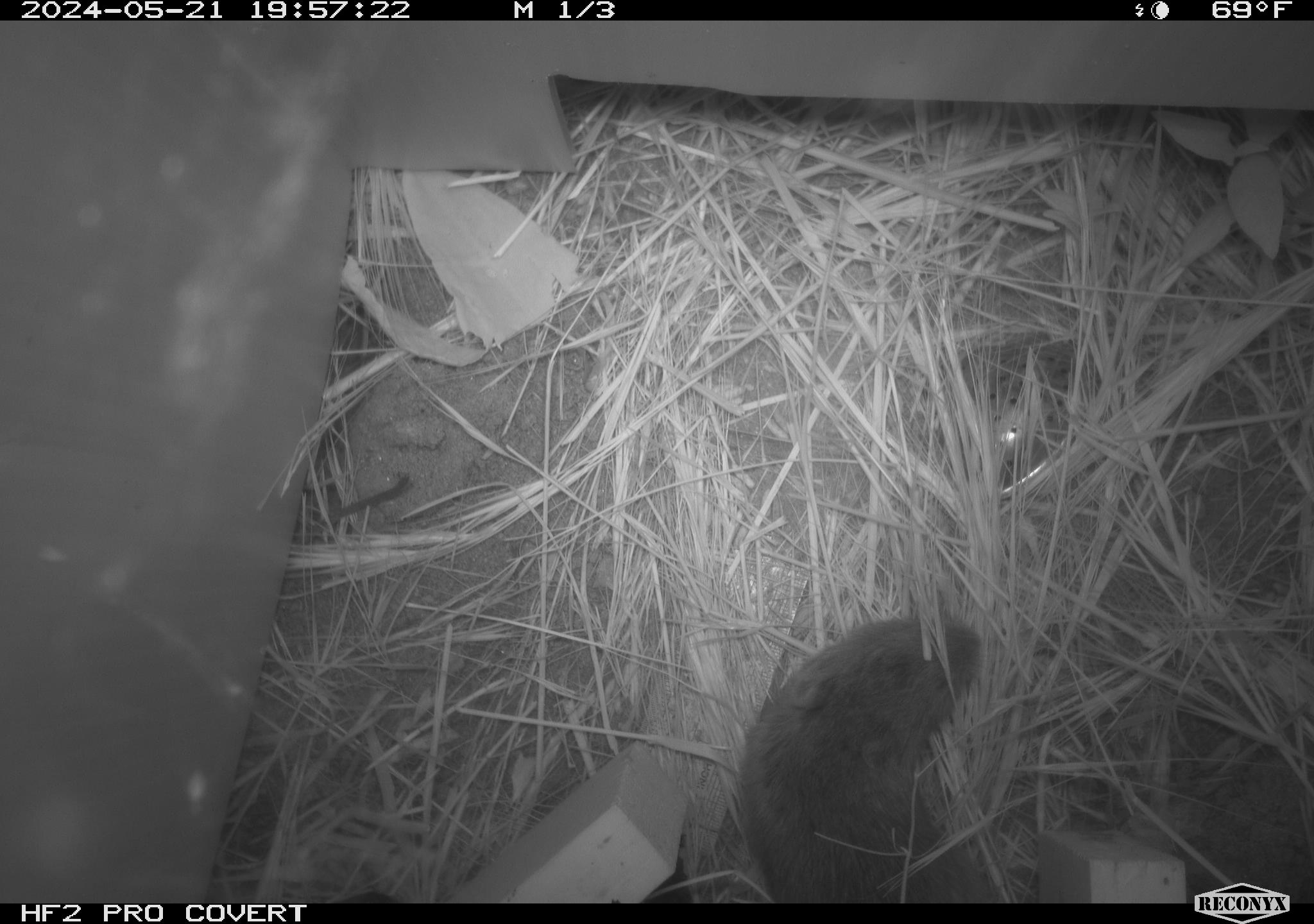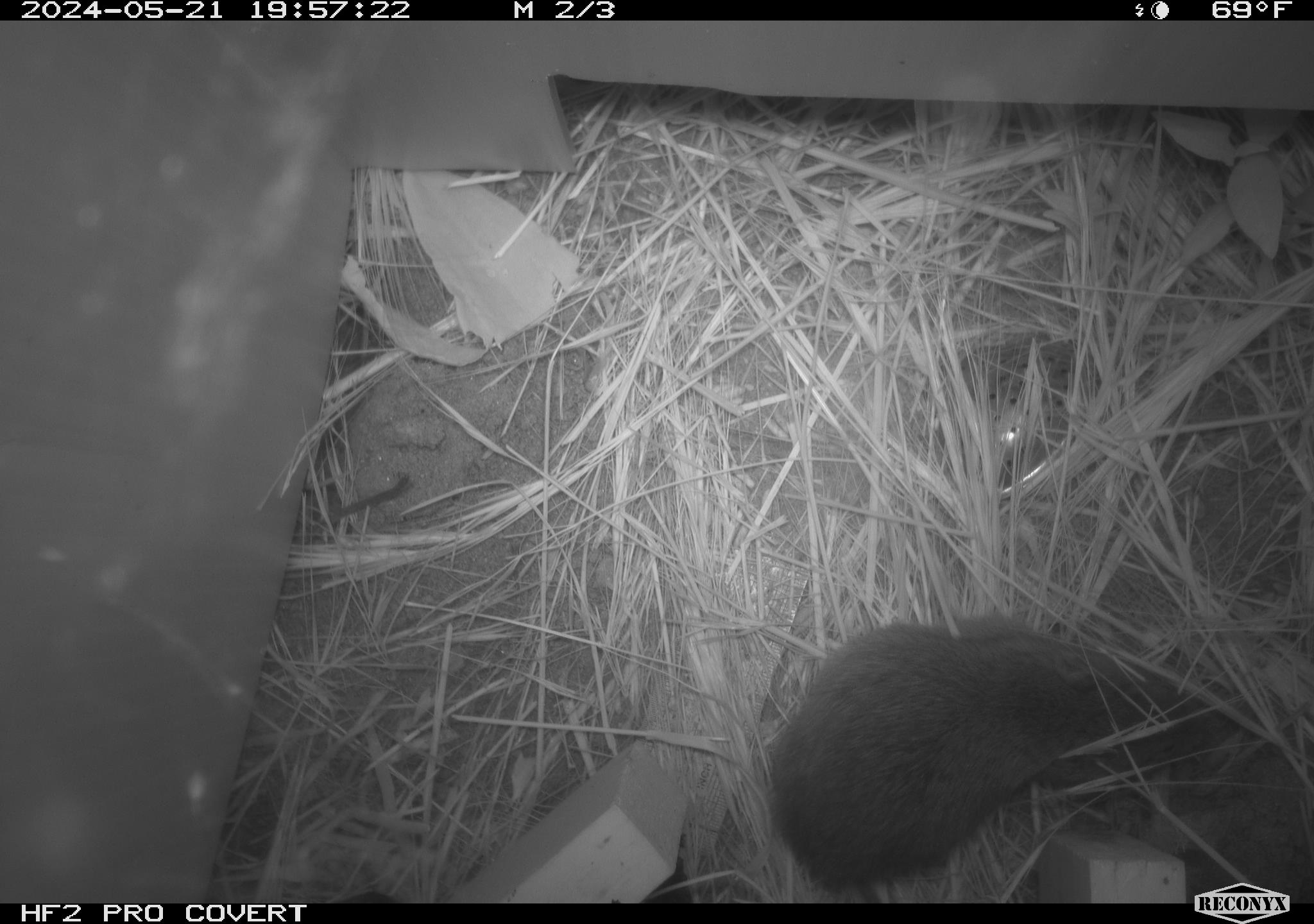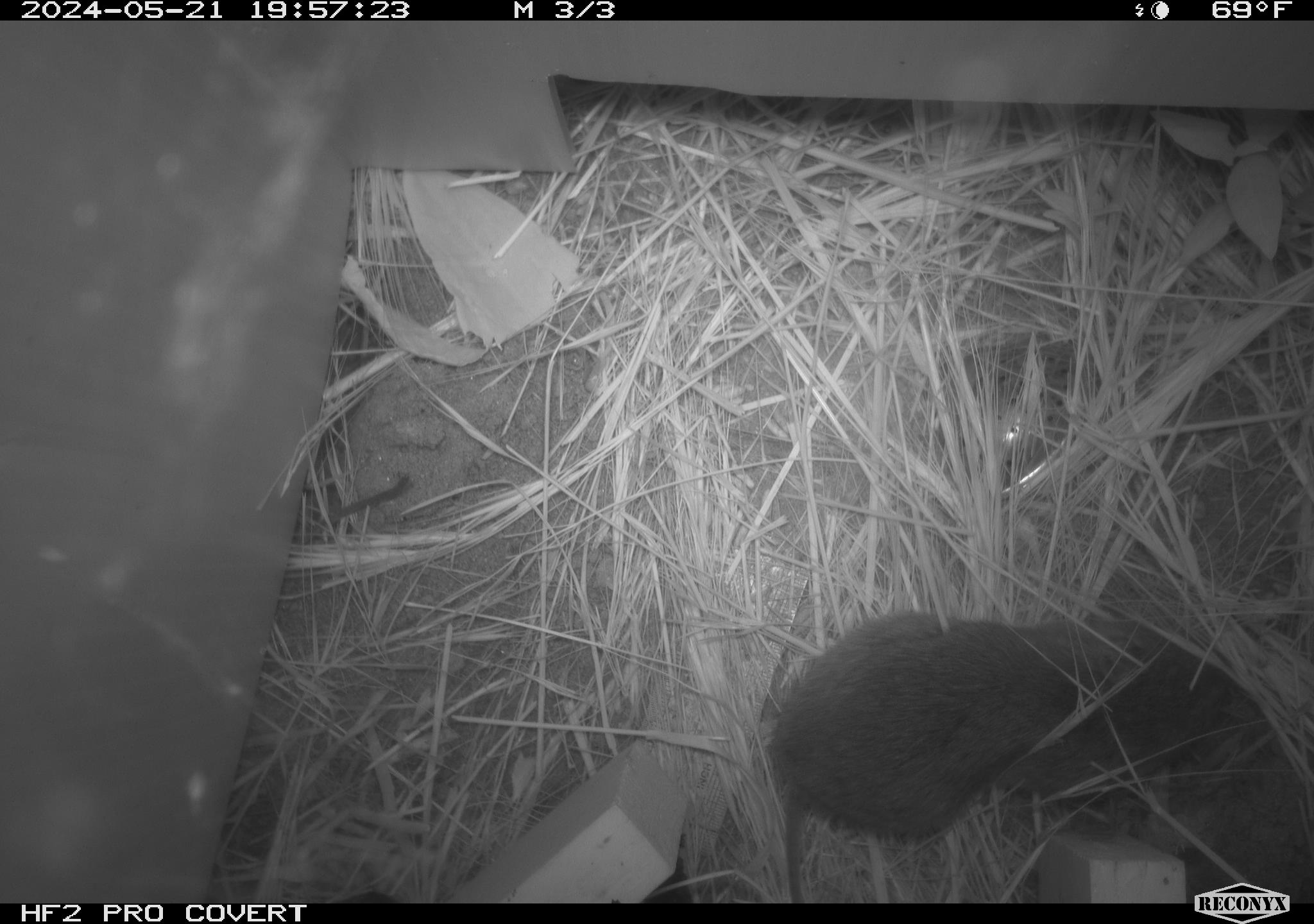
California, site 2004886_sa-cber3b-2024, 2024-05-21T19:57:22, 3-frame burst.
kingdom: Animalia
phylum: Chordata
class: Mammalia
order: Rodentia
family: Cricetidae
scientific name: Arvicolinae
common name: voles, lemmings, and muskrats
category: arvicolinae subfamily